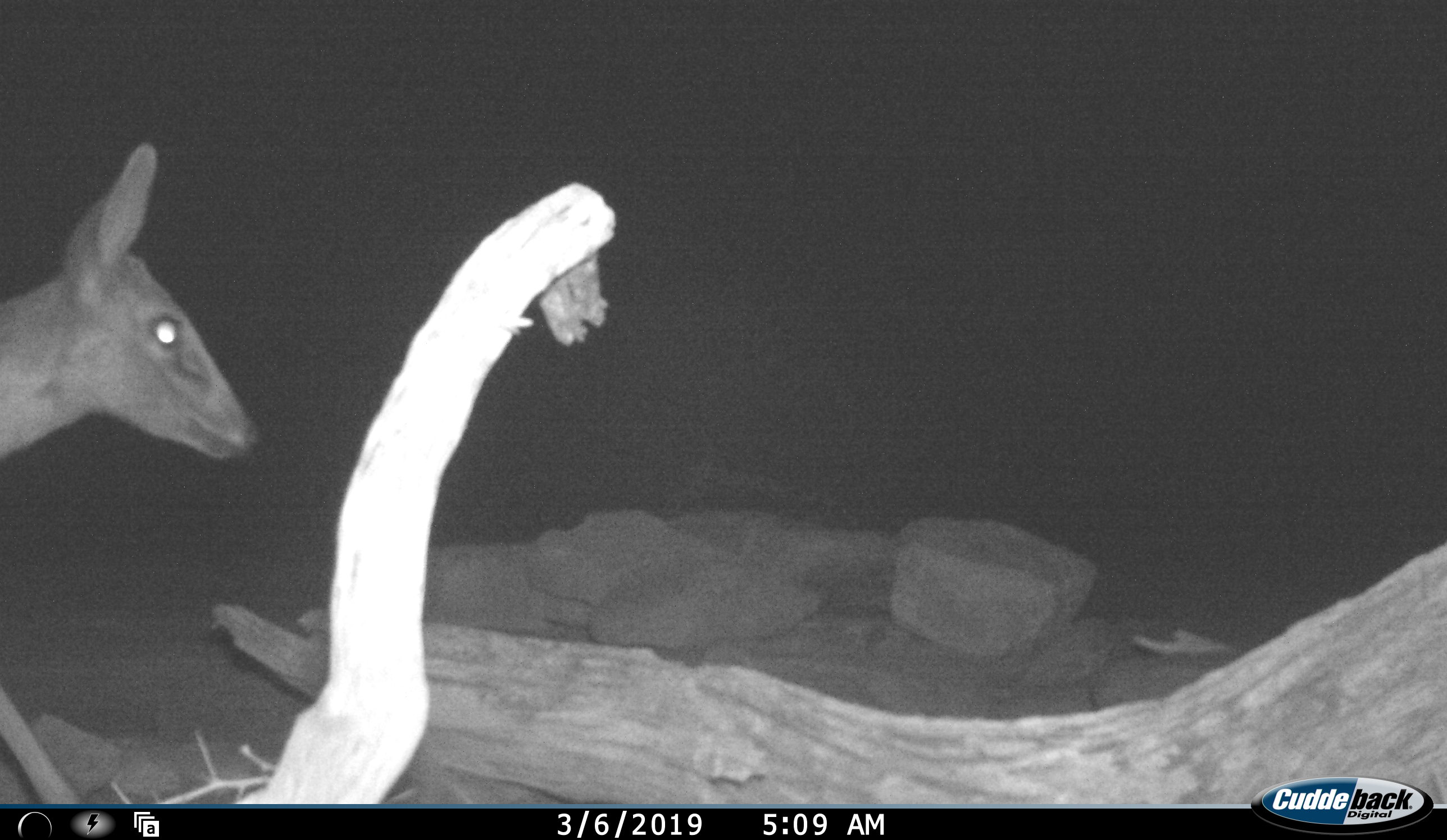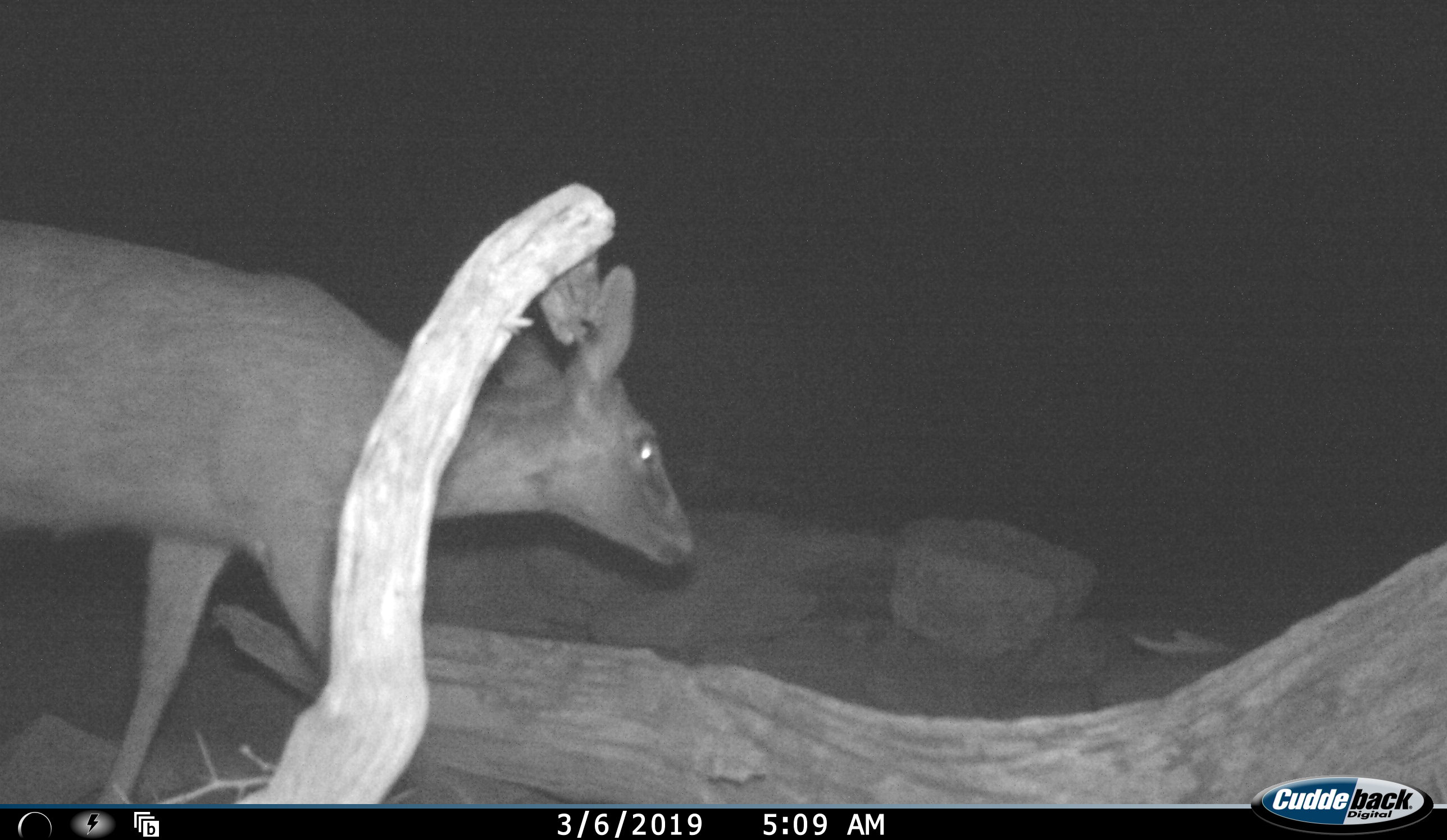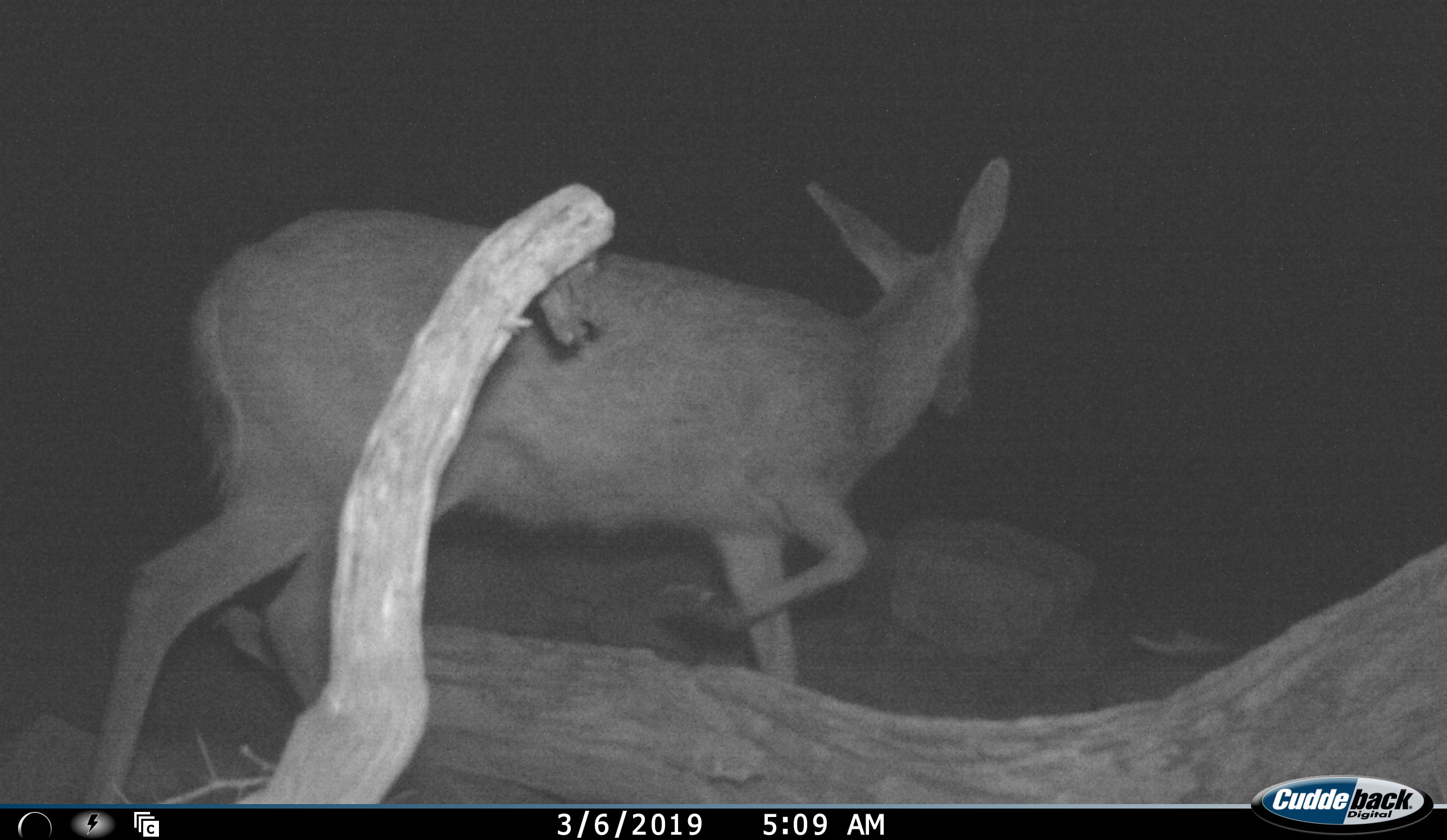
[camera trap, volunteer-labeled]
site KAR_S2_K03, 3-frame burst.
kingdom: Animalia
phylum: Chordata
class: Mammalia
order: Artiodactyla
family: Bovidae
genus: Sylvicapra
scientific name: Sylvicapra grimmia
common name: common duiker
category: duikercommongrey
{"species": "duikercommongrey (common duiker) (Sylvicapra grimmia)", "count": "1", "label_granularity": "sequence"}